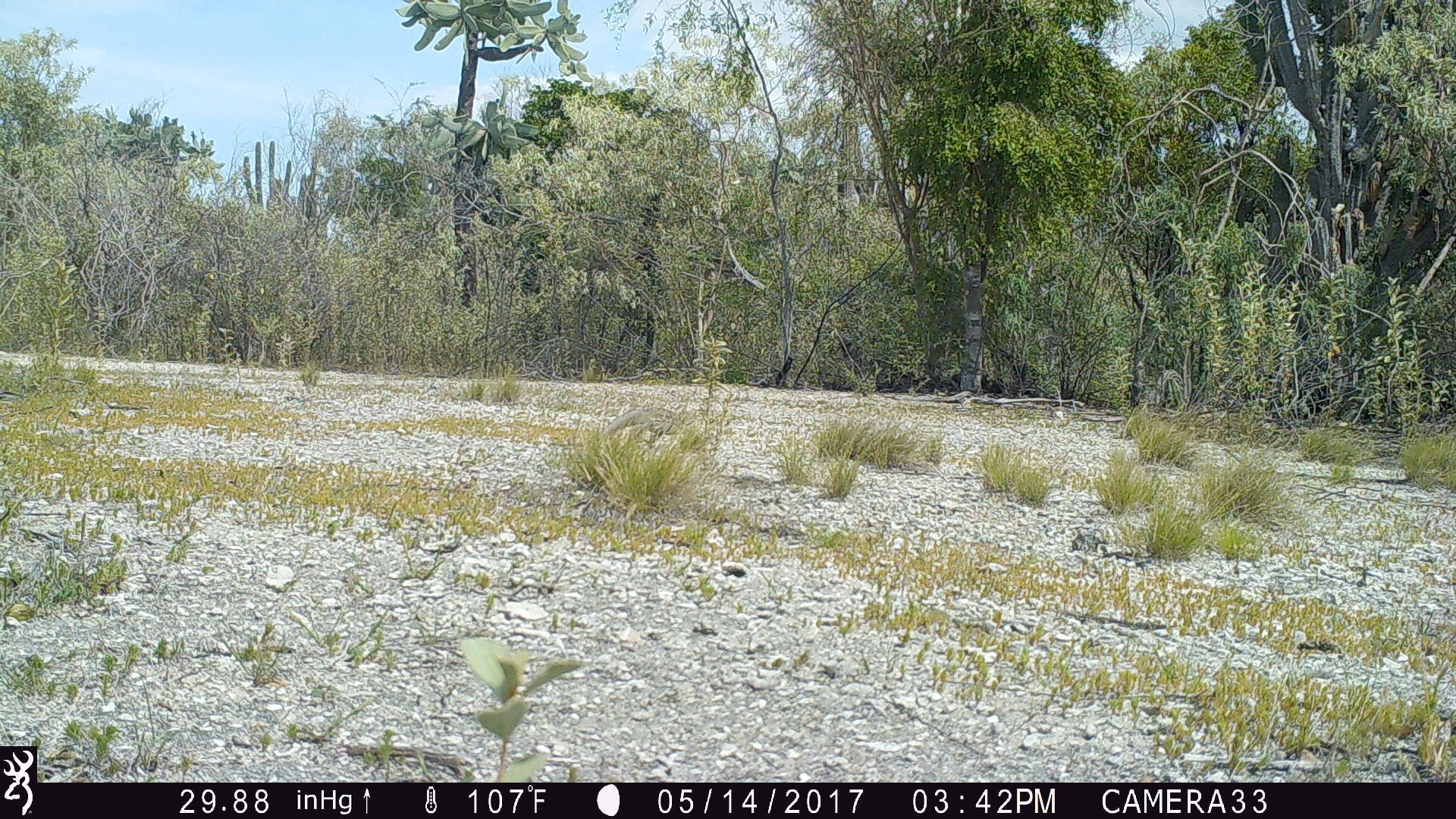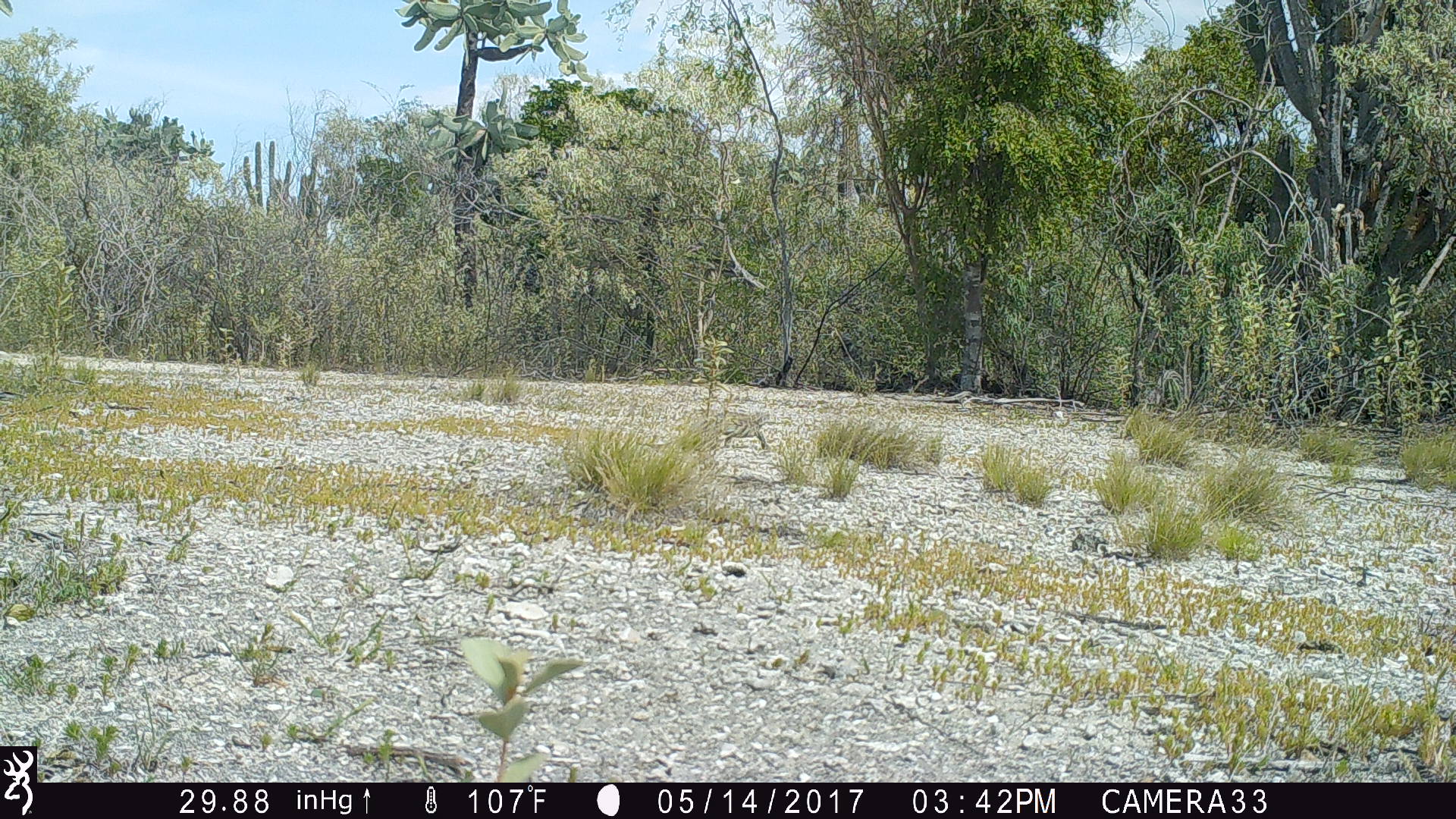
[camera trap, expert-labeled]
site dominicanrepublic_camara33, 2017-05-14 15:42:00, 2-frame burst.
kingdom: Animalia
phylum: Chordata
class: Reptilia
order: Squamata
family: Iguanidae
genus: Iguana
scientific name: Iguana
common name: typical iguanas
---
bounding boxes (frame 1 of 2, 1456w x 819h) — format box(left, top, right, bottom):
iguana: box(591, 408, 700, 452)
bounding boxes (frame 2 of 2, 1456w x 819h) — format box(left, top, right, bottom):
iguana: box(640, 408, 783, 452)